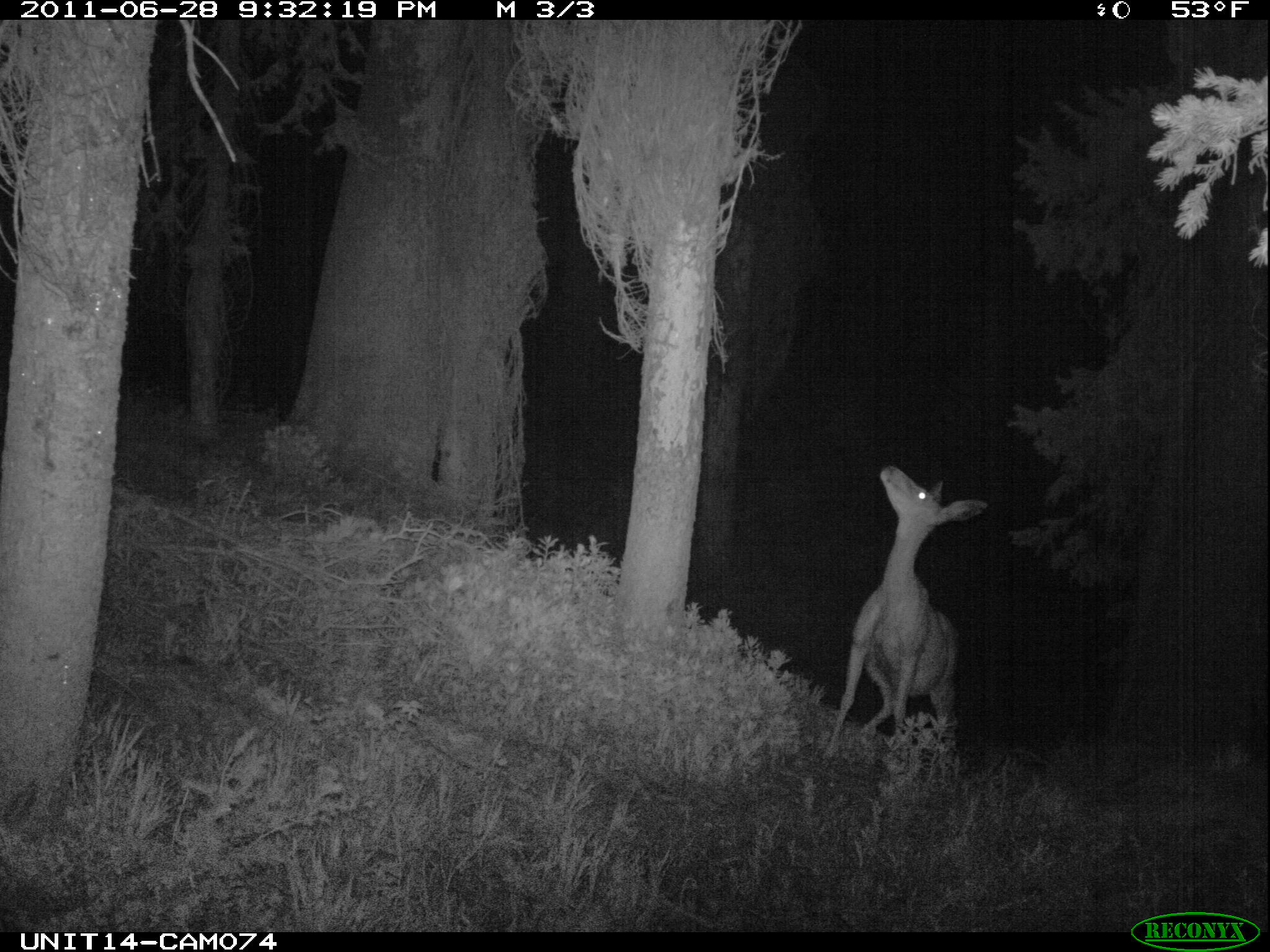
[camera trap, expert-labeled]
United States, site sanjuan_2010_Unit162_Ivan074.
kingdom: Animalia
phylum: Chordata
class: Mammalia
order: Artiodactyla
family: Cervidae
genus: Odocoileus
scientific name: Odocoileus hemionus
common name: mule deer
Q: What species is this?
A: Odocoileus hemionus (mule deer).